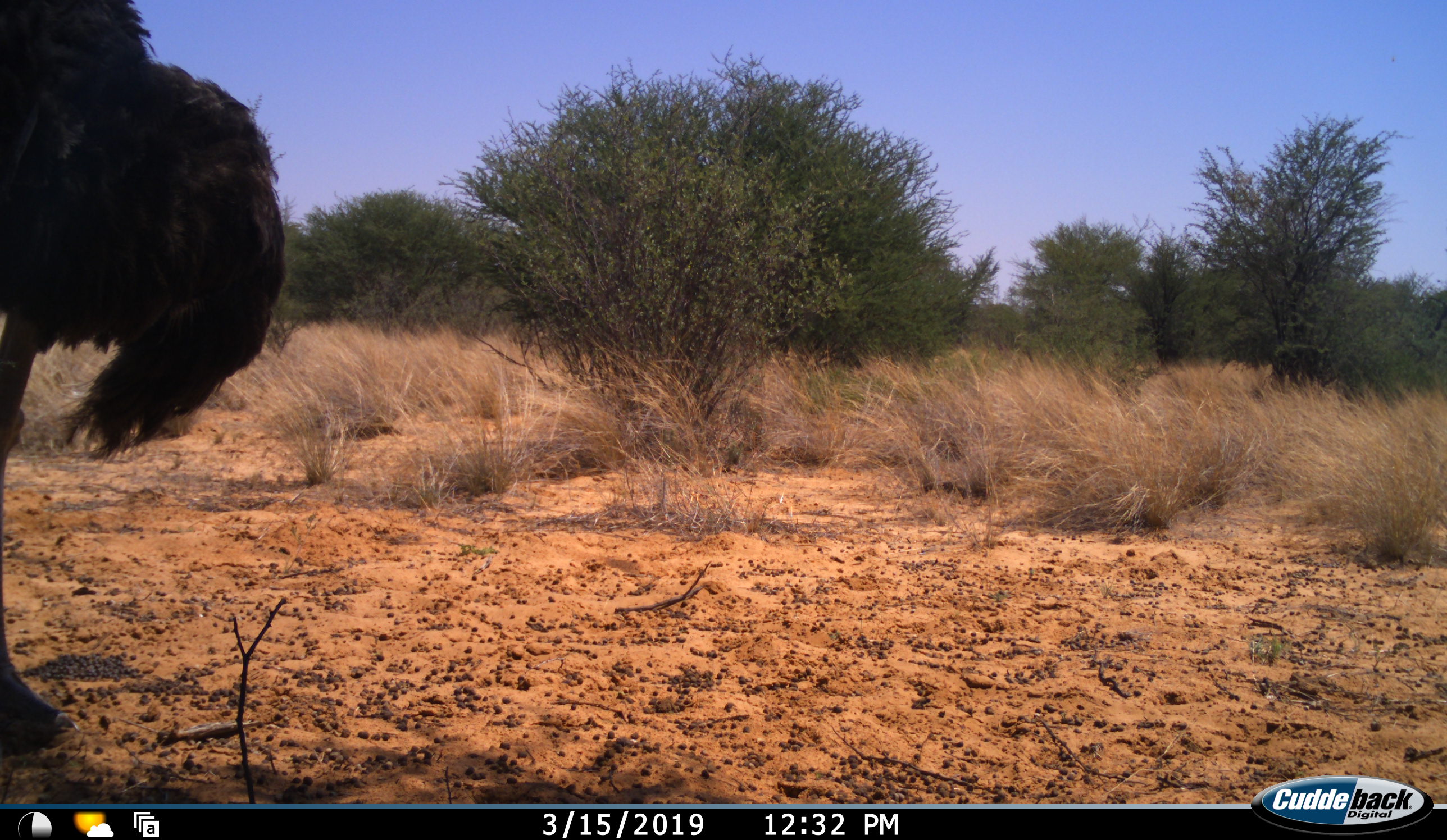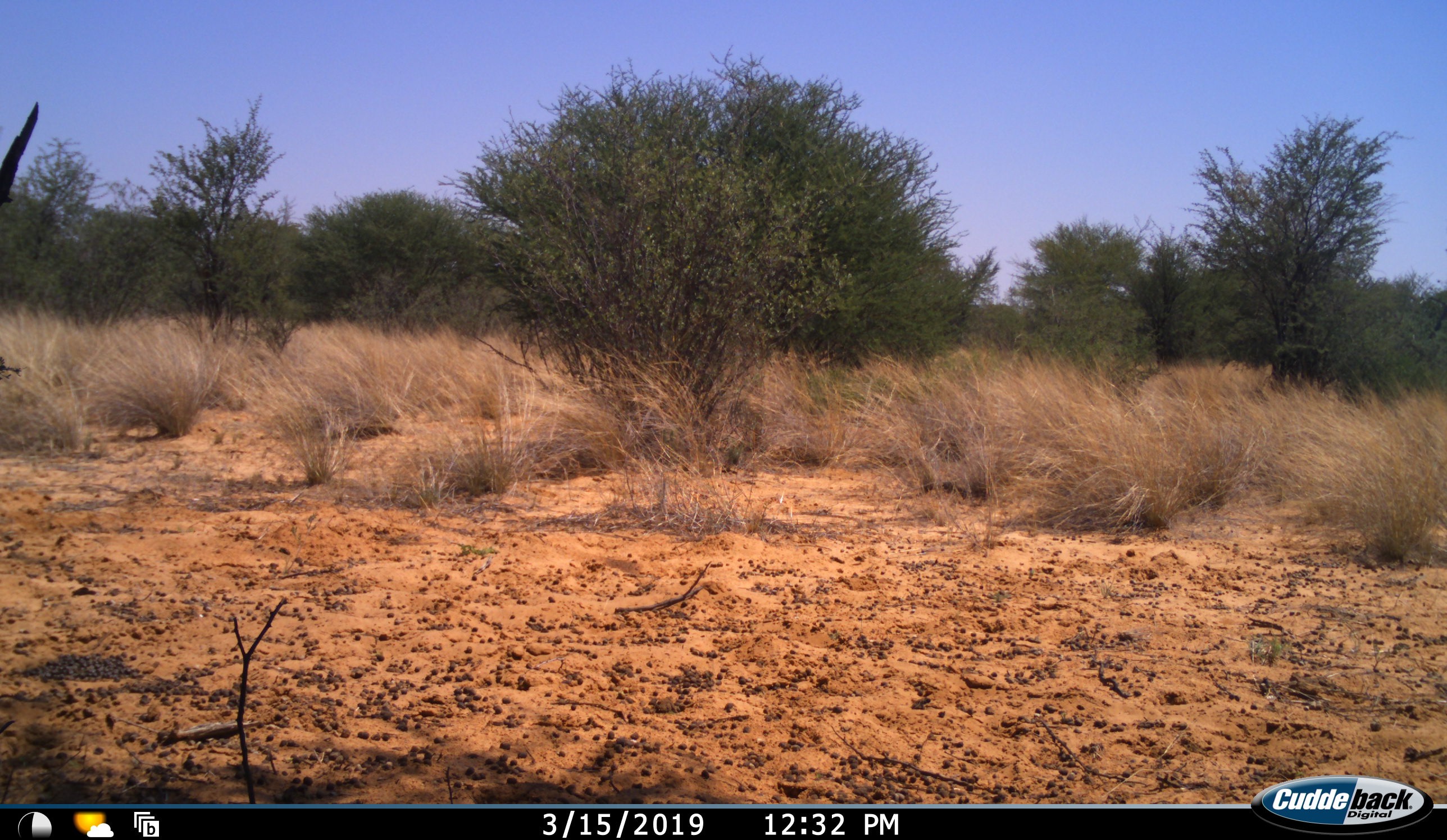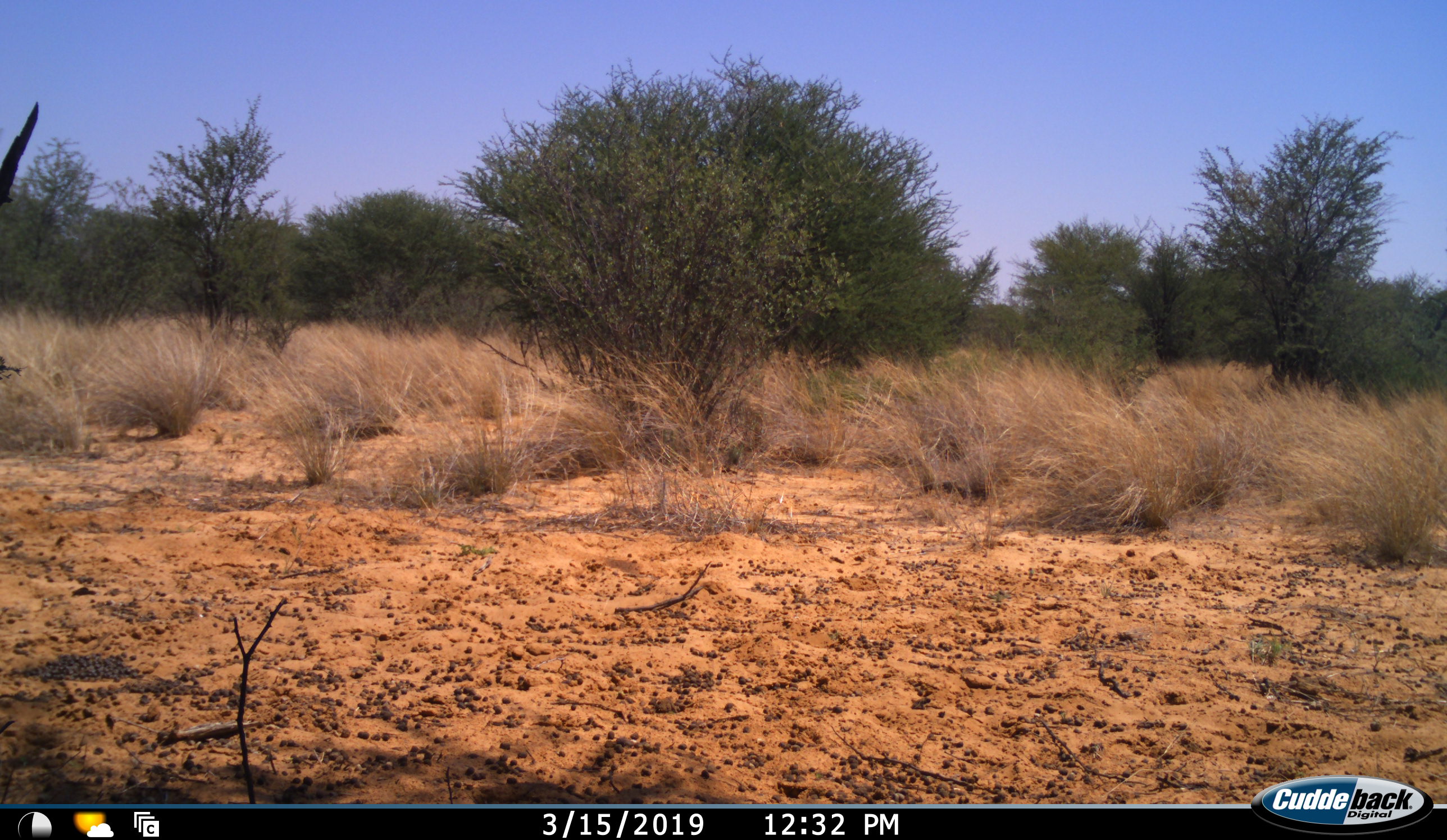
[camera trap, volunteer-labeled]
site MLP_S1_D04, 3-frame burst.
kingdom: Animalia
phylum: Chordata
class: Aves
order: Struthioniformes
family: Struthionidae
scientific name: Struthionidae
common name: ostrich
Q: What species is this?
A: Ostrich (Struthionidae).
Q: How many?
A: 1.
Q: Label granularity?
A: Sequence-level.